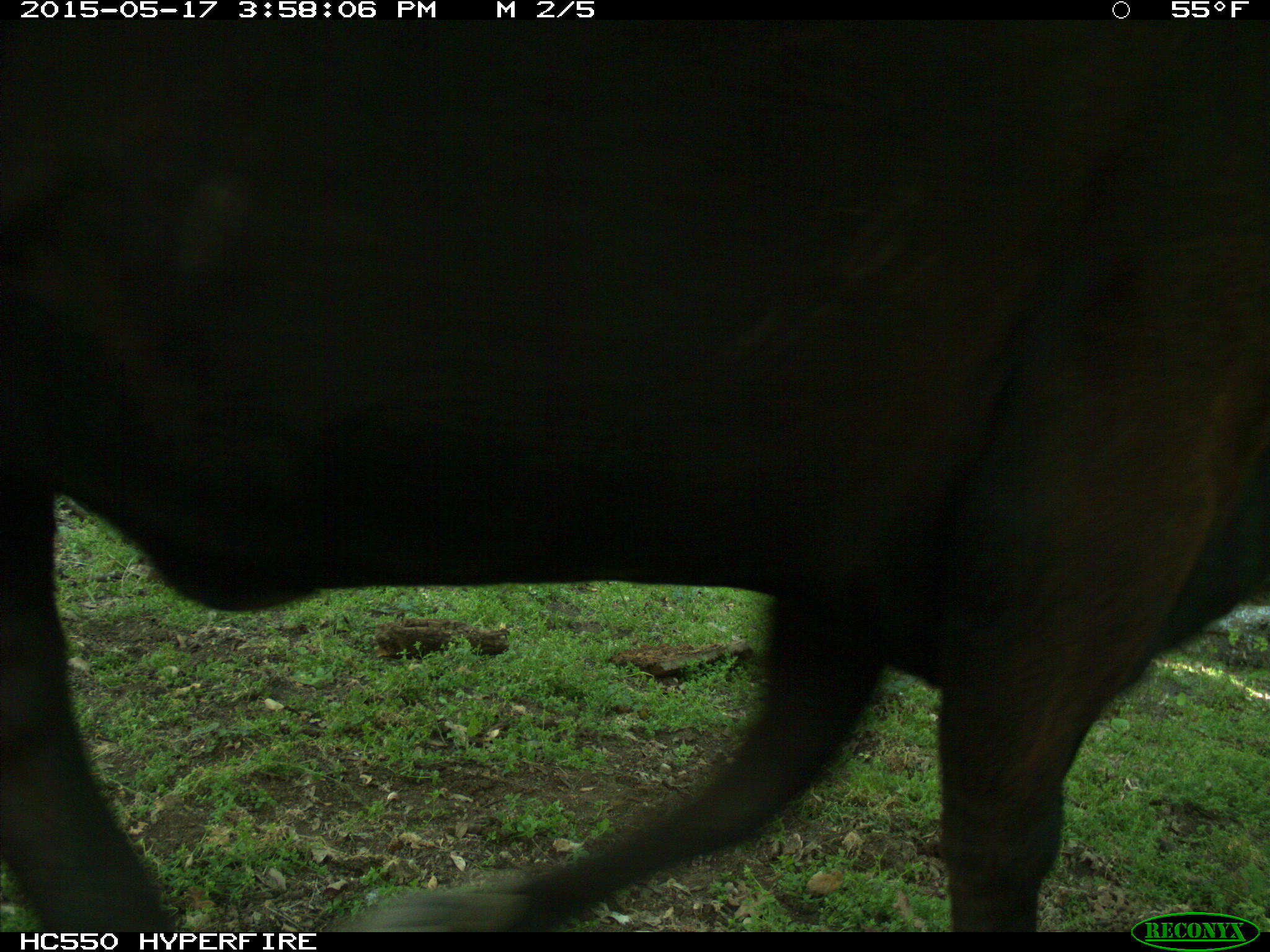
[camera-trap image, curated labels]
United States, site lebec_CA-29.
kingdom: Animalia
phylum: Chordata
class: Mammalia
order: Artiodactyla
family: Bovidae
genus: Bos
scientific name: Bos taurus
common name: domestic cow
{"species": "Bos taurus (domestic cow)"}